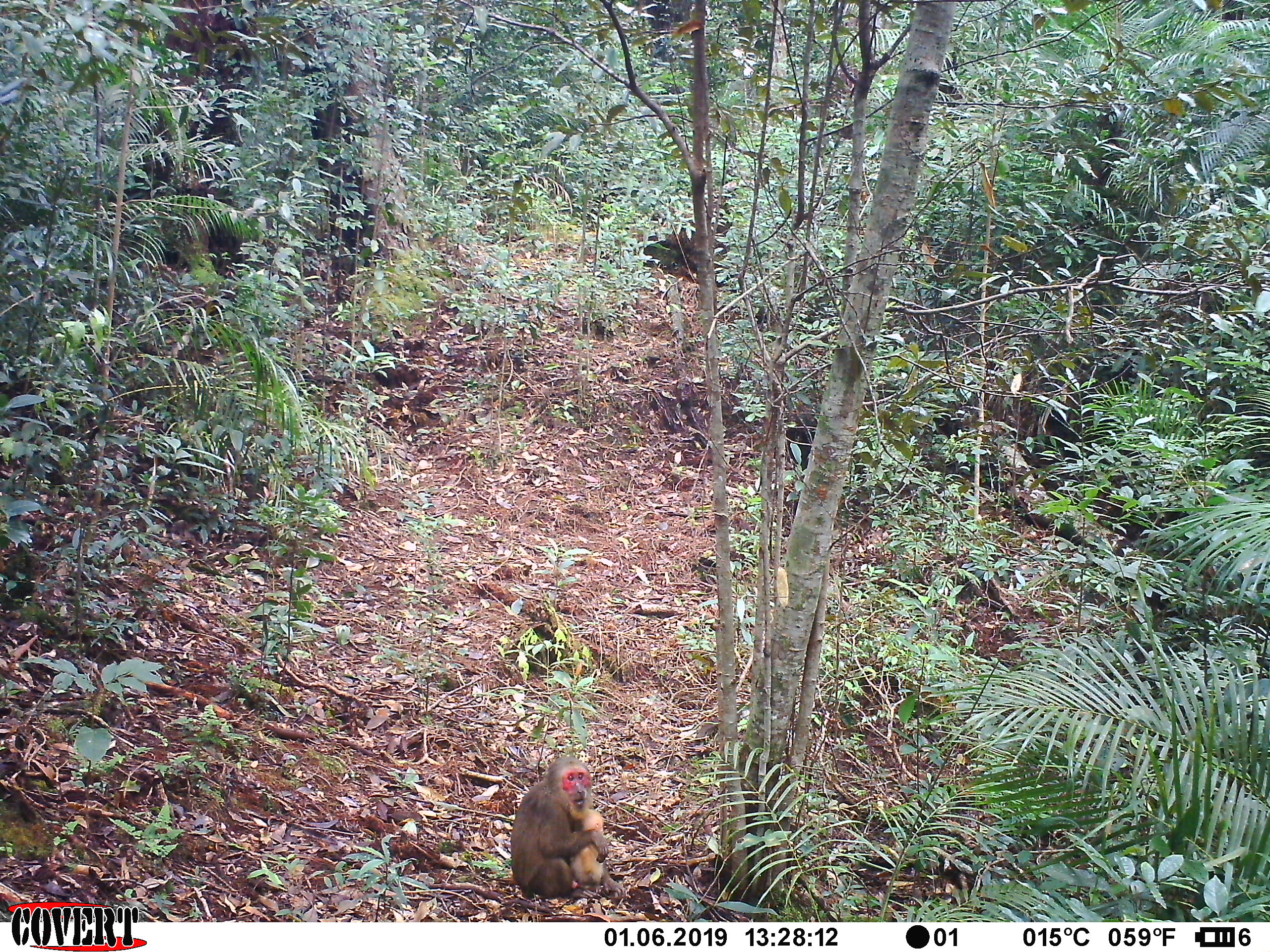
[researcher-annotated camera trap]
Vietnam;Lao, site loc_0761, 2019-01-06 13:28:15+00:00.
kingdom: Animalia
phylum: Chordata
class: Mammalia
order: Primates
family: Cercopithecidae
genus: Macaca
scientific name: Macaca arctoides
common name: stump-tailed macaque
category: stump tailed macaque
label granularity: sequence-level